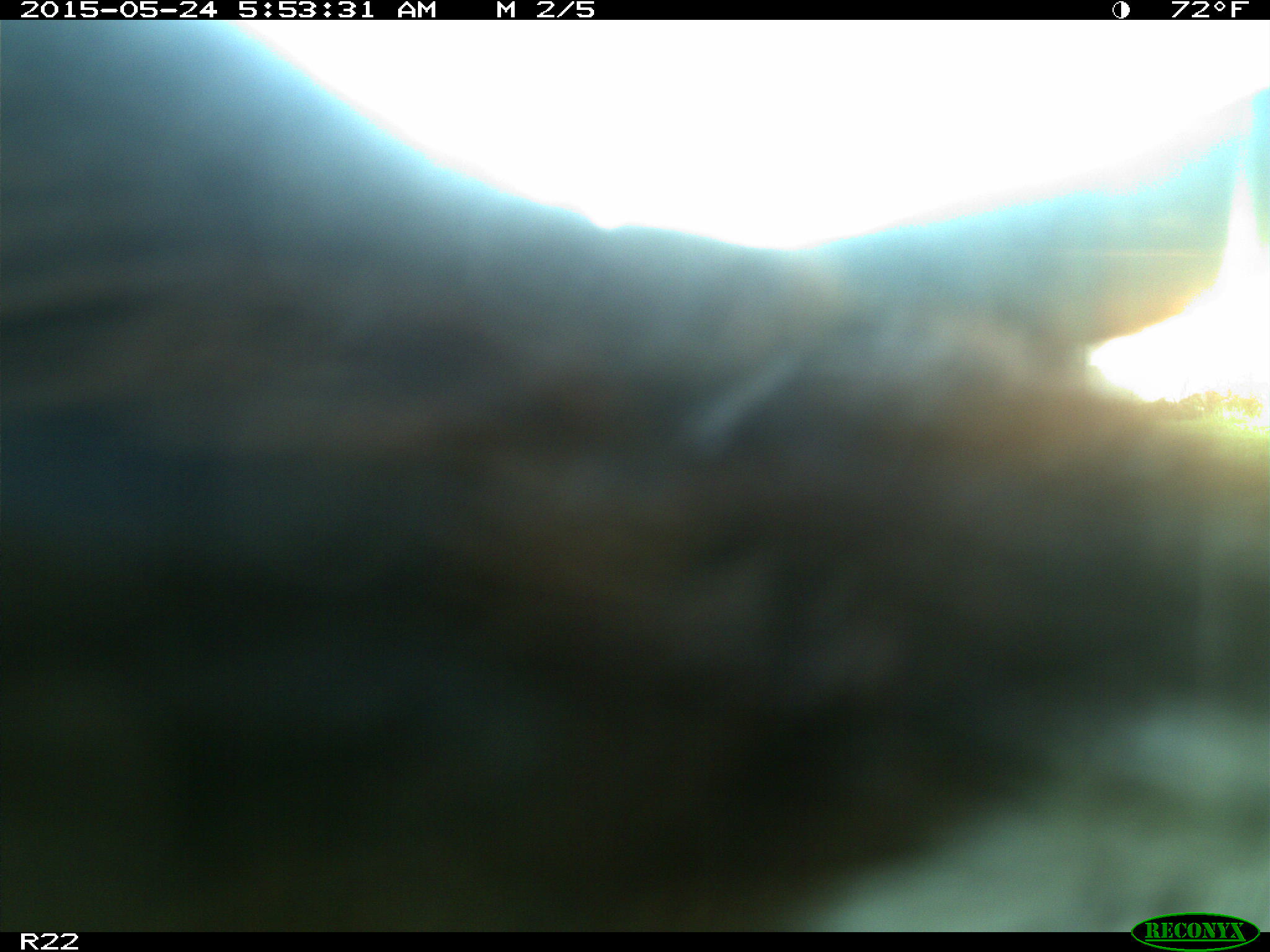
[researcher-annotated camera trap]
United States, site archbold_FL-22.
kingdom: Animalia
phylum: Chordata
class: Mammalia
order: Artiodactyla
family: Bovidae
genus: Bos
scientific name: Bos taurus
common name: domestic cow